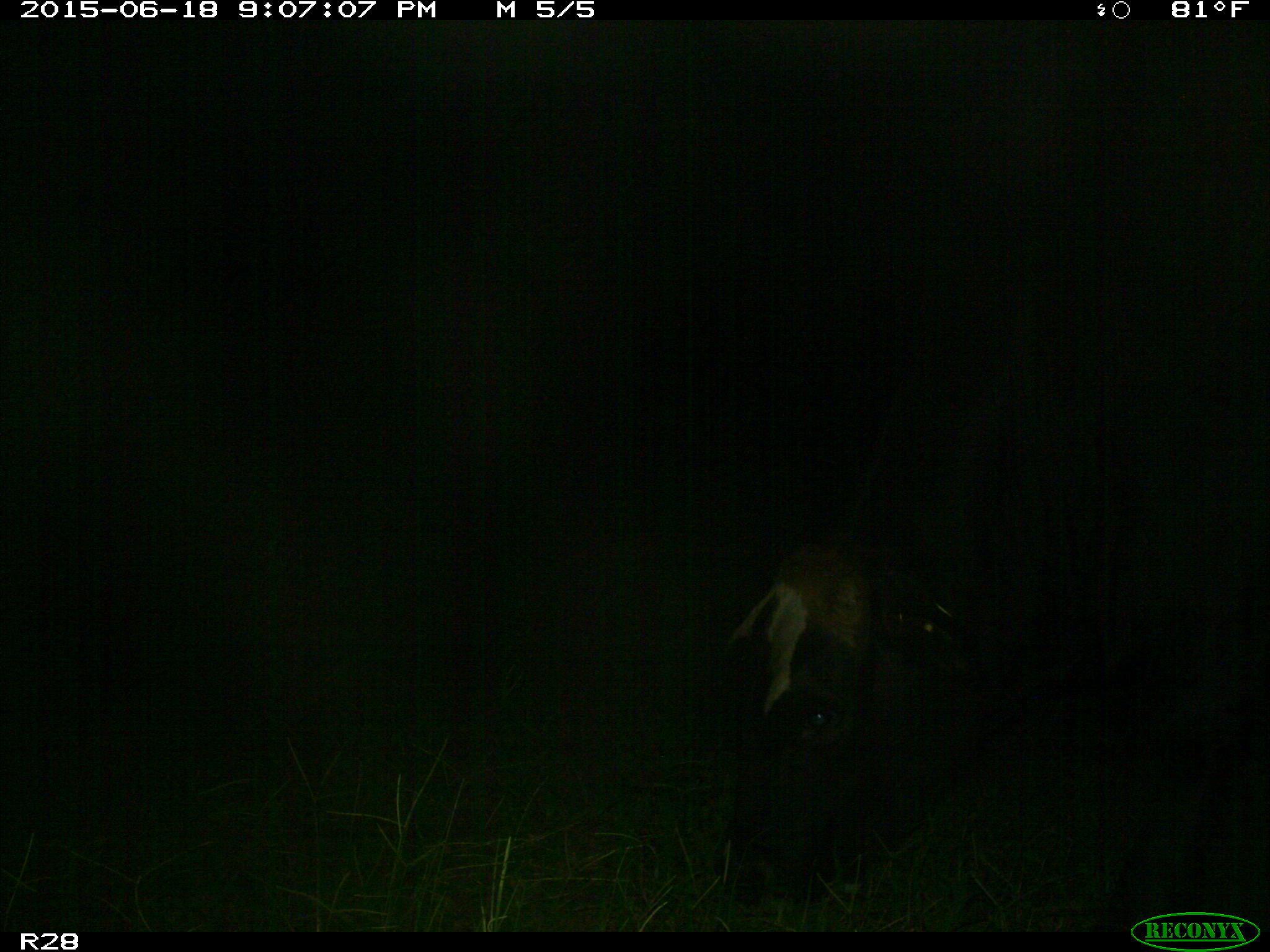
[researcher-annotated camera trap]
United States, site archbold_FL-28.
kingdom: Animalia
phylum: Chordata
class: Mammalia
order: Artiodactyla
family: Bovidae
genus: Bos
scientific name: Bos taurus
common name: domestic cow